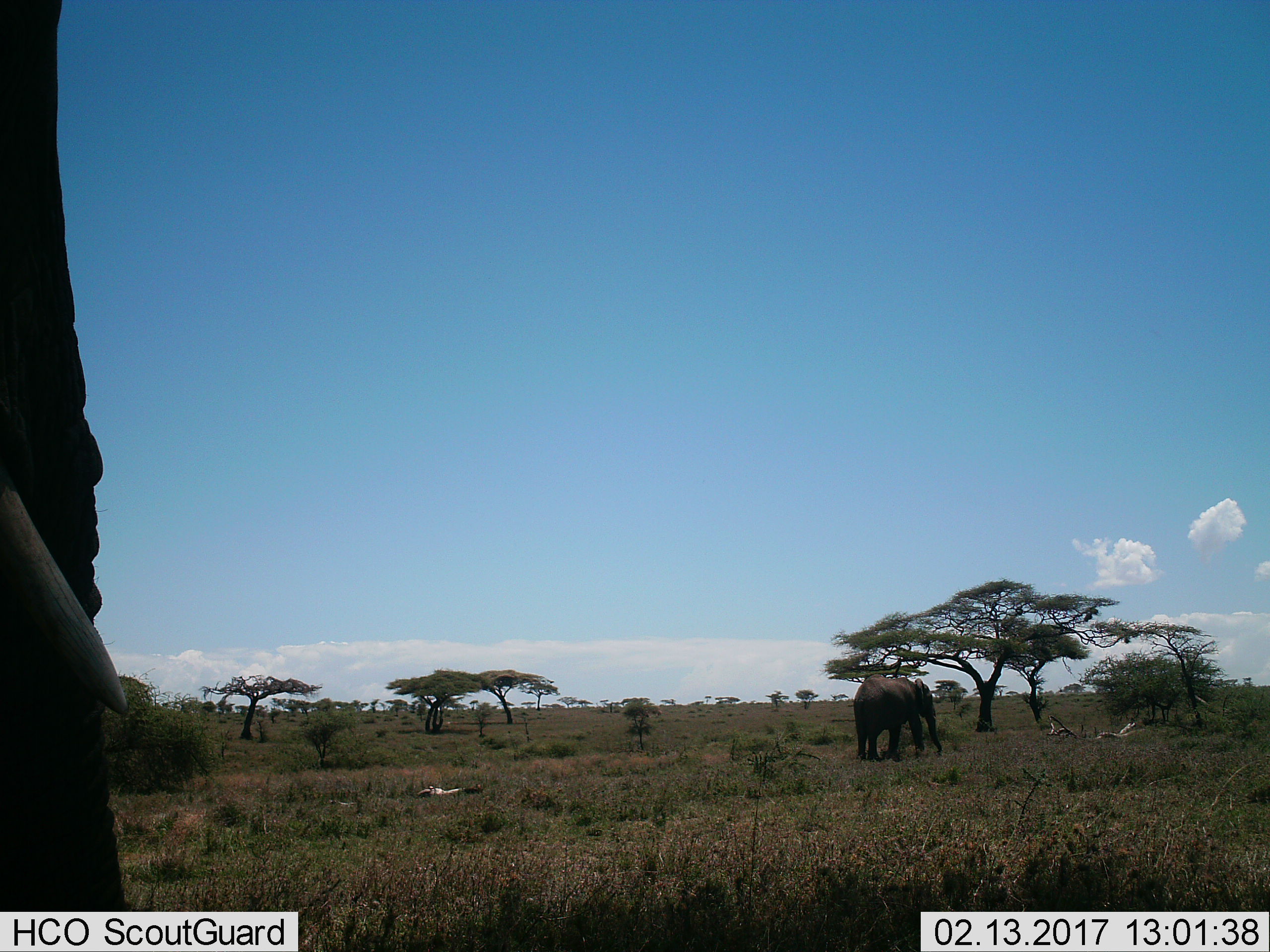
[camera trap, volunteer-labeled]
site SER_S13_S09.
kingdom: Animalia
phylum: Chordata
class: Mammalia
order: Proboscidea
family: Elephantidae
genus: Loxodonta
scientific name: Loxodonta africana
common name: african bush elephant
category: elephant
Elephant (african bush elephant) (Loxodonta africana), count 2. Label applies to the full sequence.